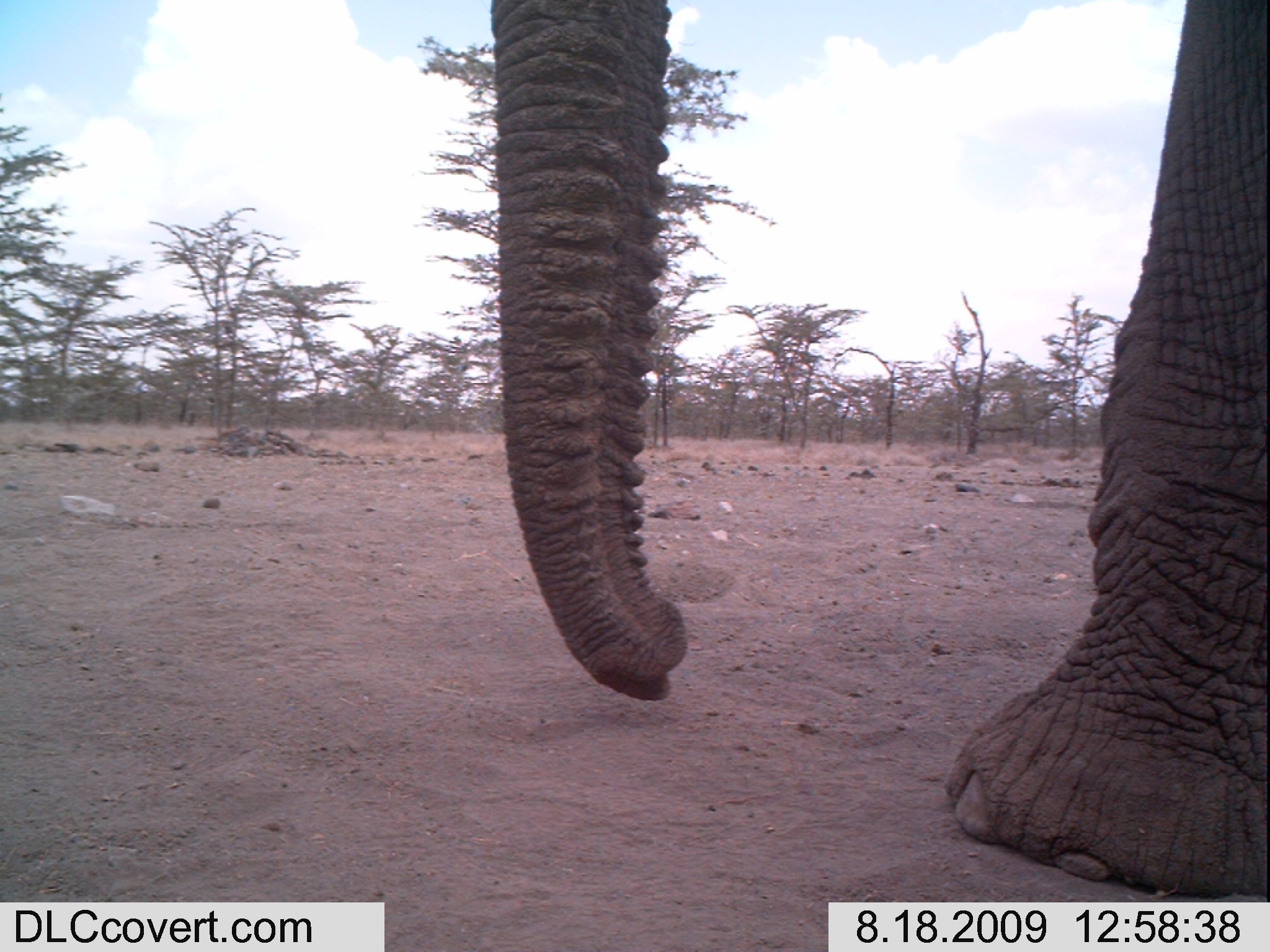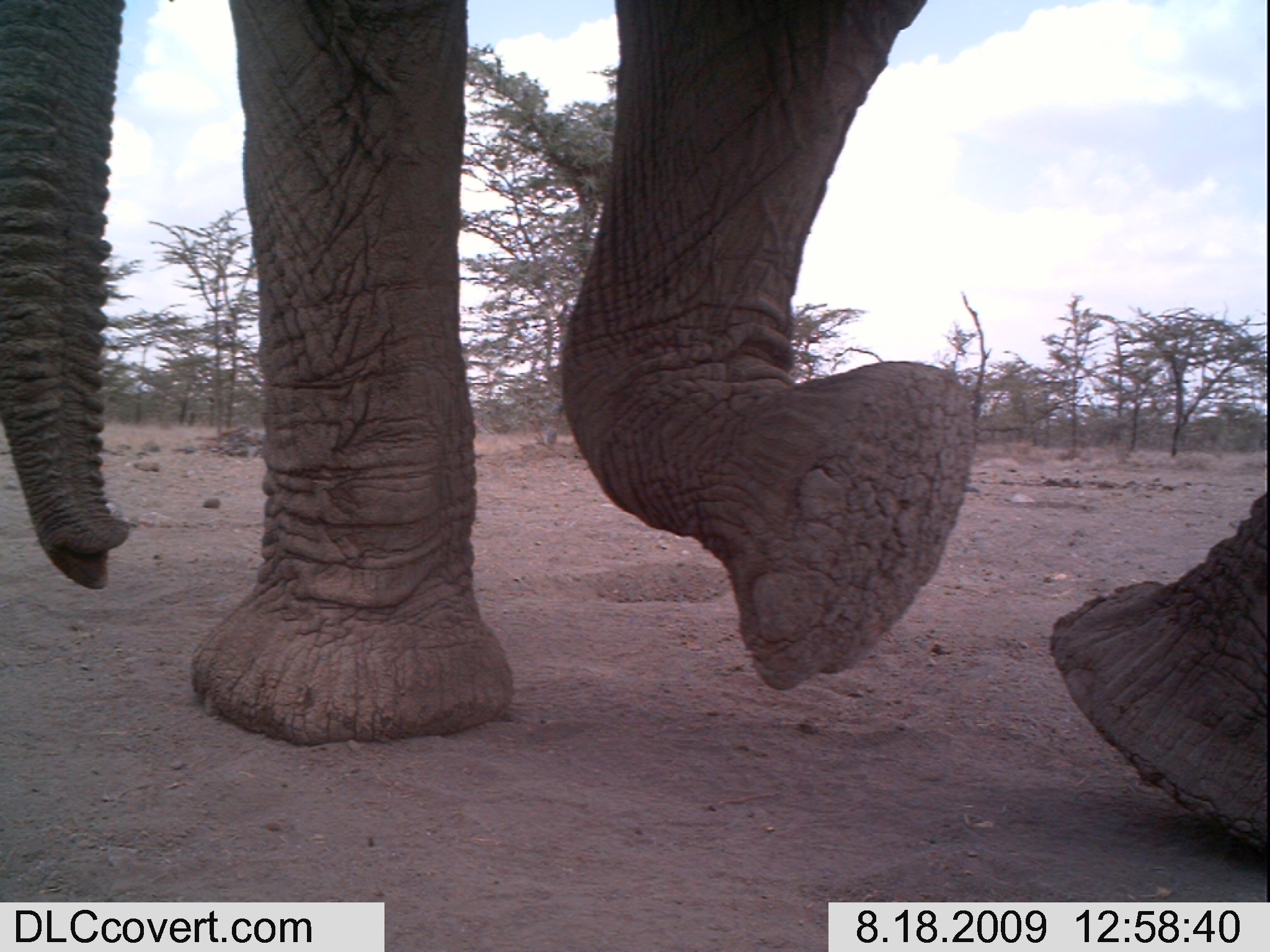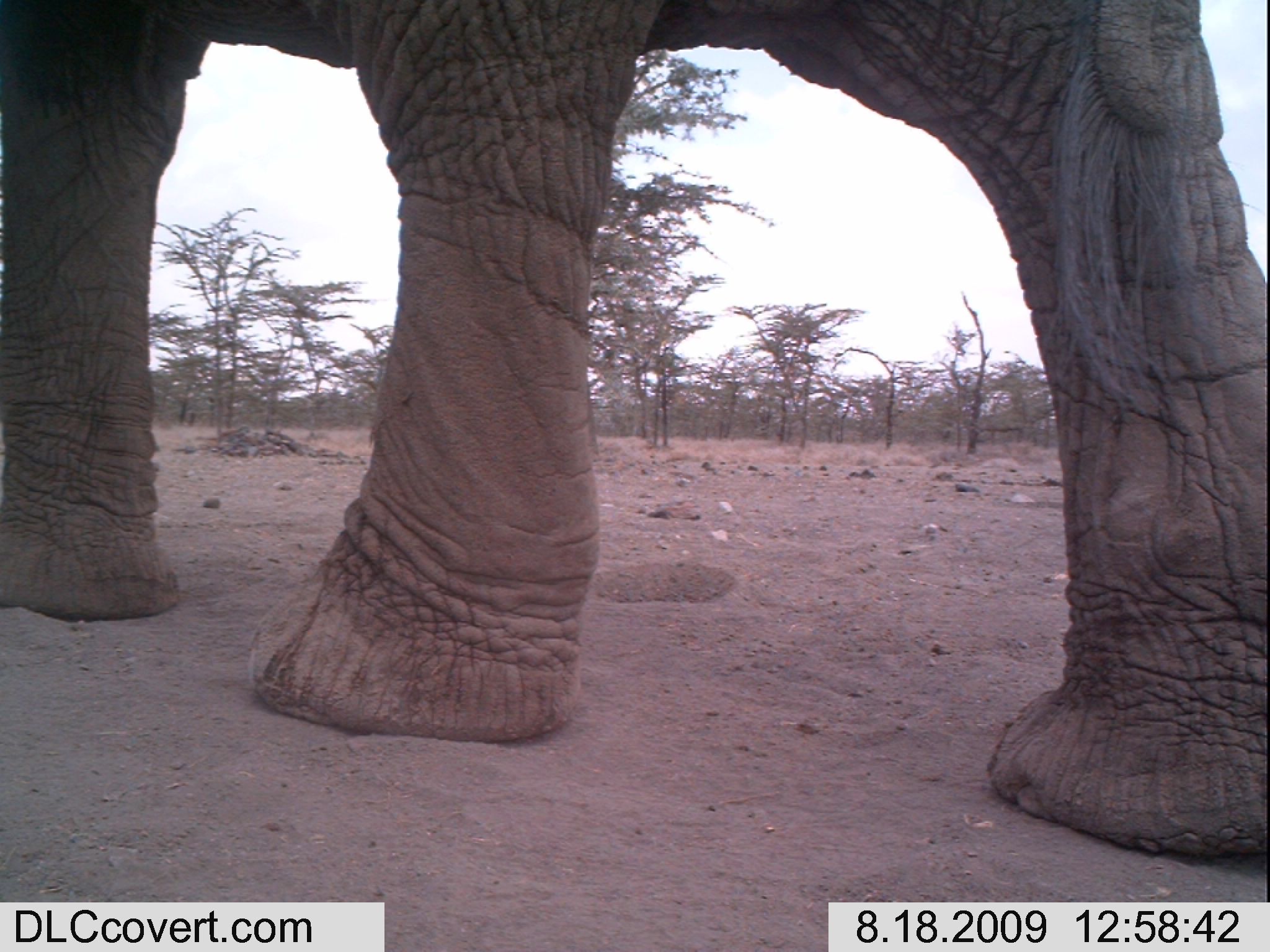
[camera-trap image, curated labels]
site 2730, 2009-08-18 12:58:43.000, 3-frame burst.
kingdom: Animalia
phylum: Chordata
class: Mammalia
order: Proboscidea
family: Elephantidae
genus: Loxodonta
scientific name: Loxodonta africana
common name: african bush elephant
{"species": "Loxodonta africana (african bush elephant)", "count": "1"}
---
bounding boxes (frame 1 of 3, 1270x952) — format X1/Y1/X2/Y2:
loxodonta africana: 490/0/1270/898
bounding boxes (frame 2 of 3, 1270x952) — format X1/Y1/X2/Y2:
loxodonta africana: 0/0/1270/864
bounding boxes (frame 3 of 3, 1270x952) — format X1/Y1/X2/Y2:
loxodonta africana: 0/0/1270/860